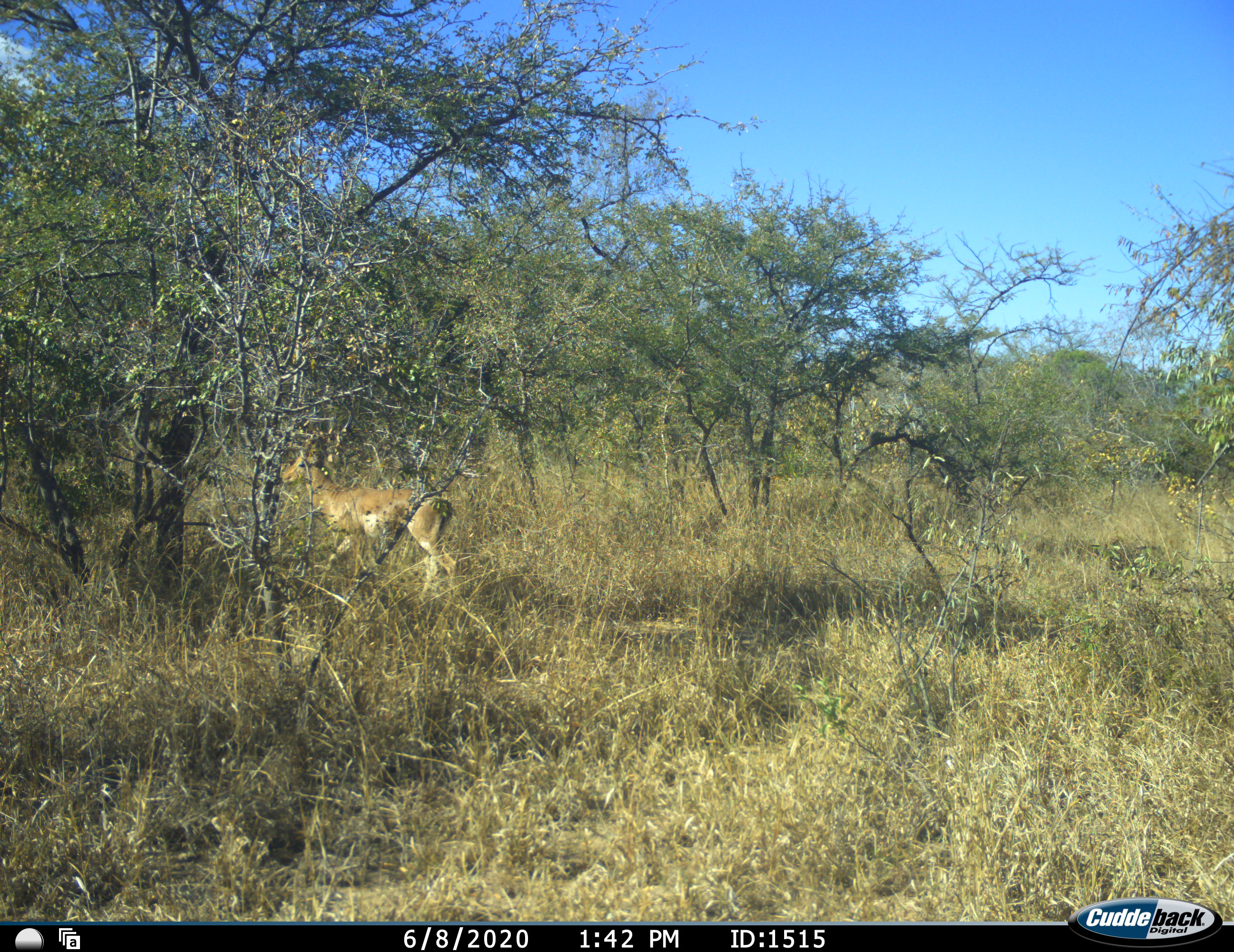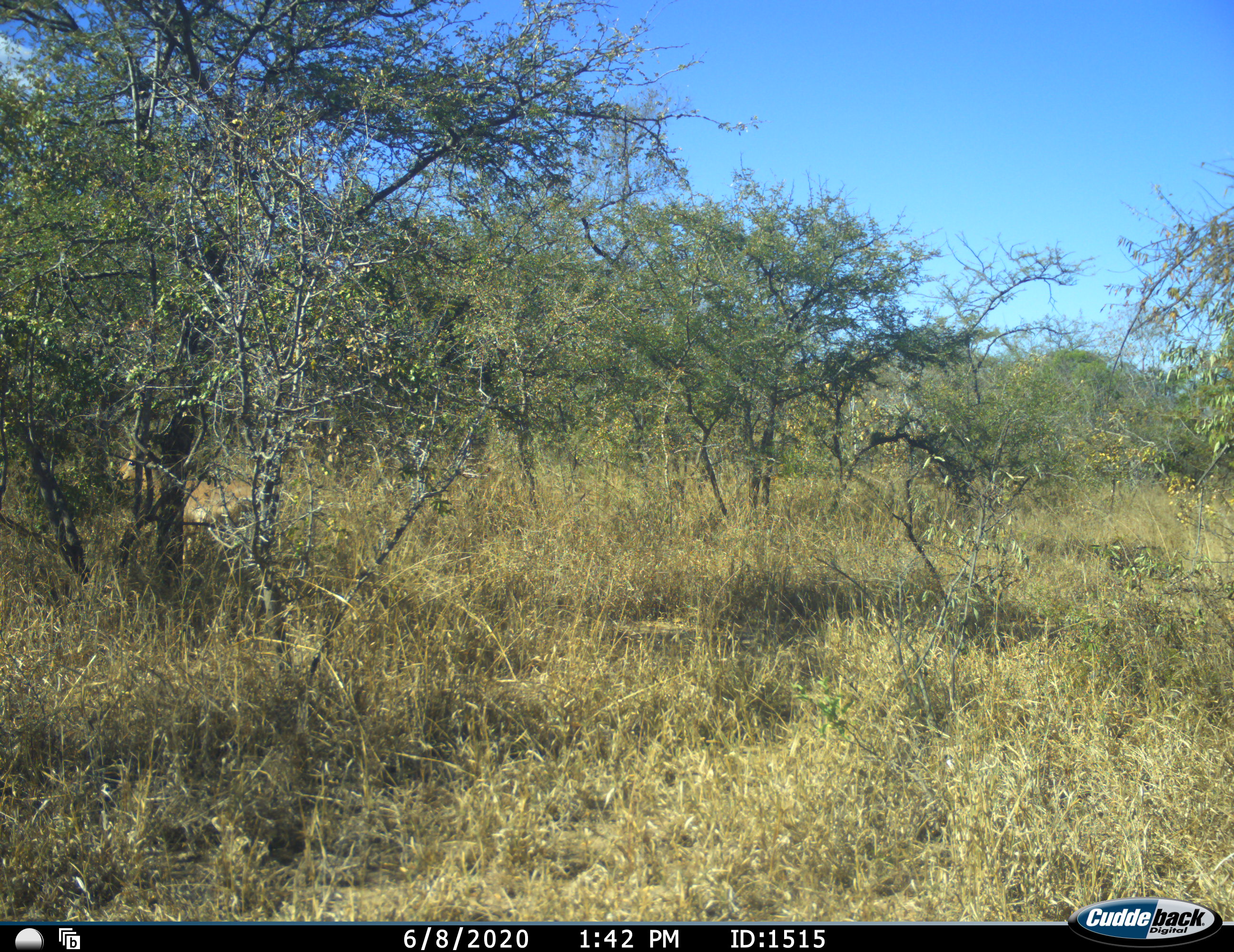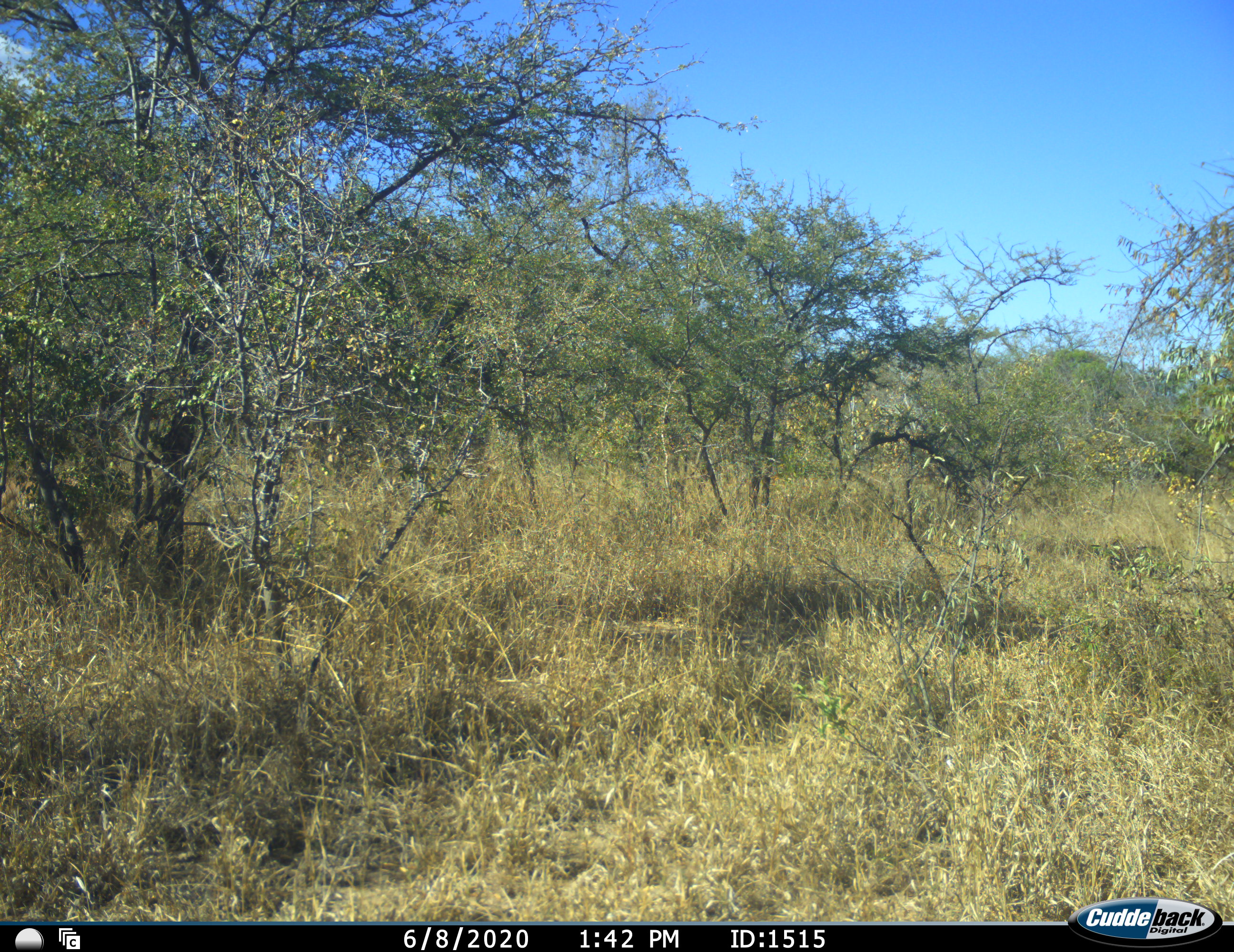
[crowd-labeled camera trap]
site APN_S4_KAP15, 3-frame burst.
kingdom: Animalia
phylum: Chordata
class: Mammalia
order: Artiodactyla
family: Bovidae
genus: Aepyceros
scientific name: Aepyceros melampus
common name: impala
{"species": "impala (Aepyceros melampus)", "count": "1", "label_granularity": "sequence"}